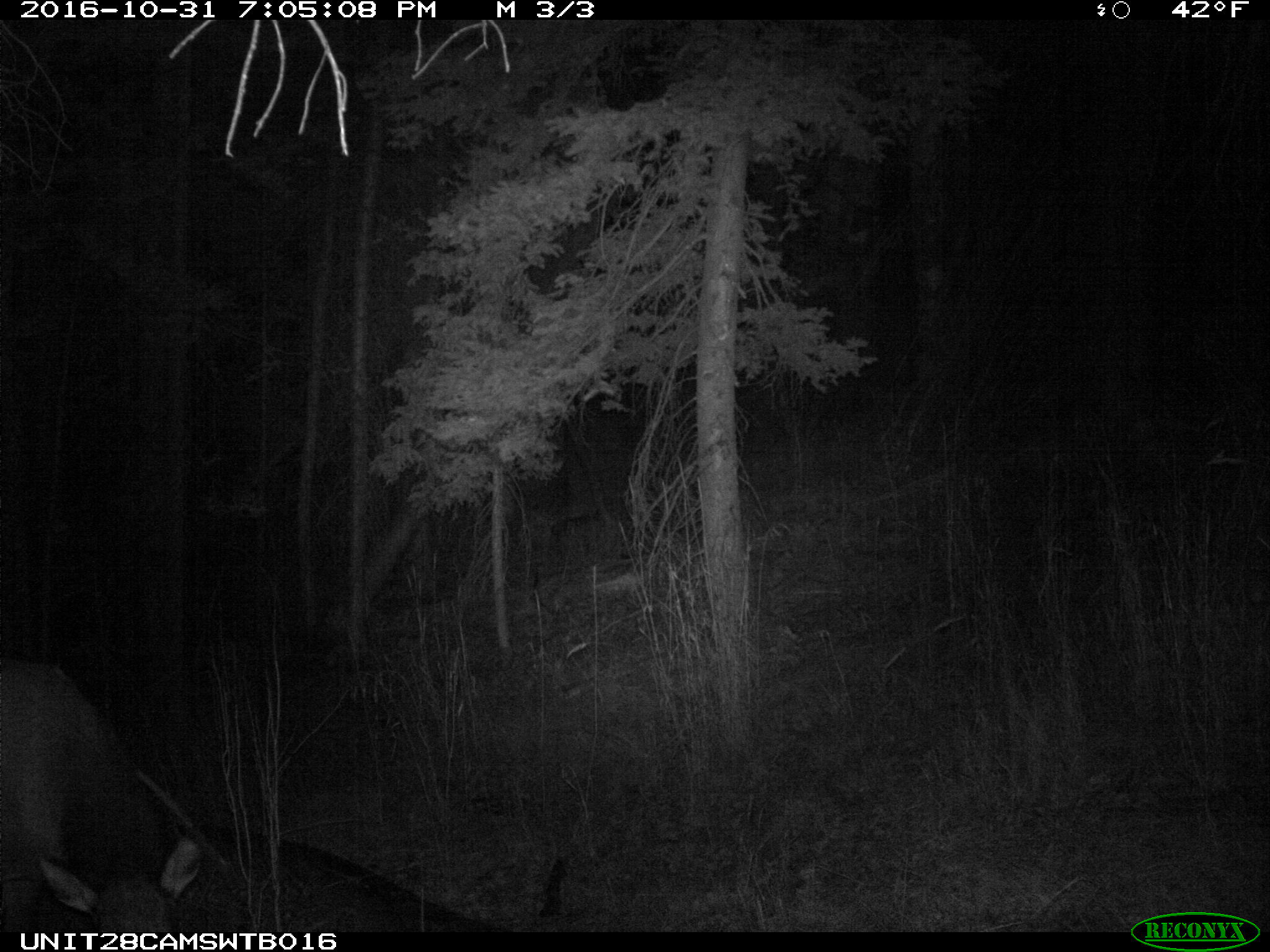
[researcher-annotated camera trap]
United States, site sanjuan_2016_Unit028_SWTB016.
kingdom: Animalia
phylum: Chordata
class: Mammalia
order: Artiodactyla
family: Cervidae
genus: Cervus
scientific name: Cervus elaphus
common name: red deer